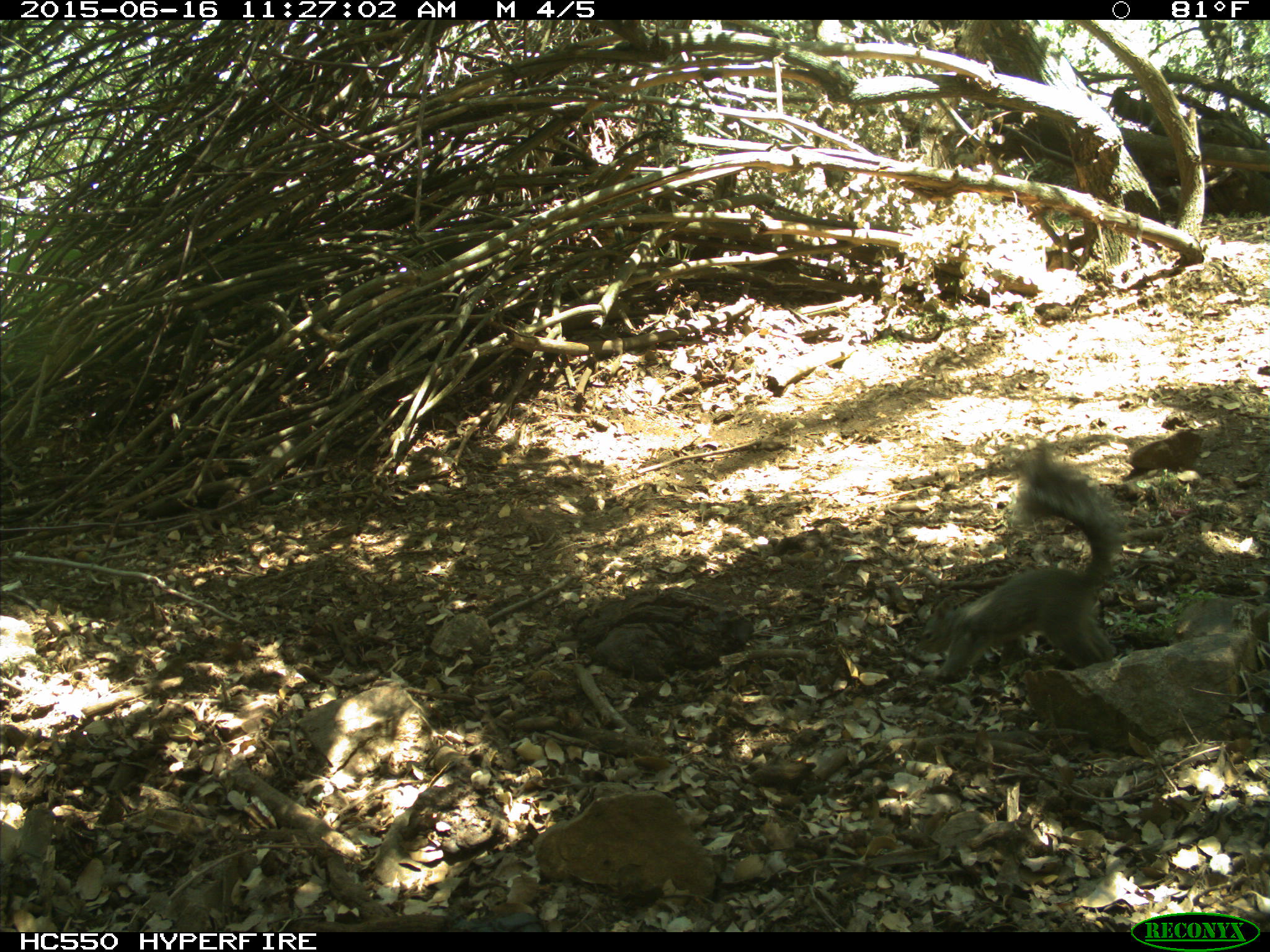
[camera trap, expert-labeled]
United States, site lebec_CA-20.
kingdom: Animalia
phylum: Chordata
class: Mammalia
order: Rodentia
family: Sciuridae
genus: Sciurus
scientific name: Sciurus carolinensis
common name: eastern gray squirrel